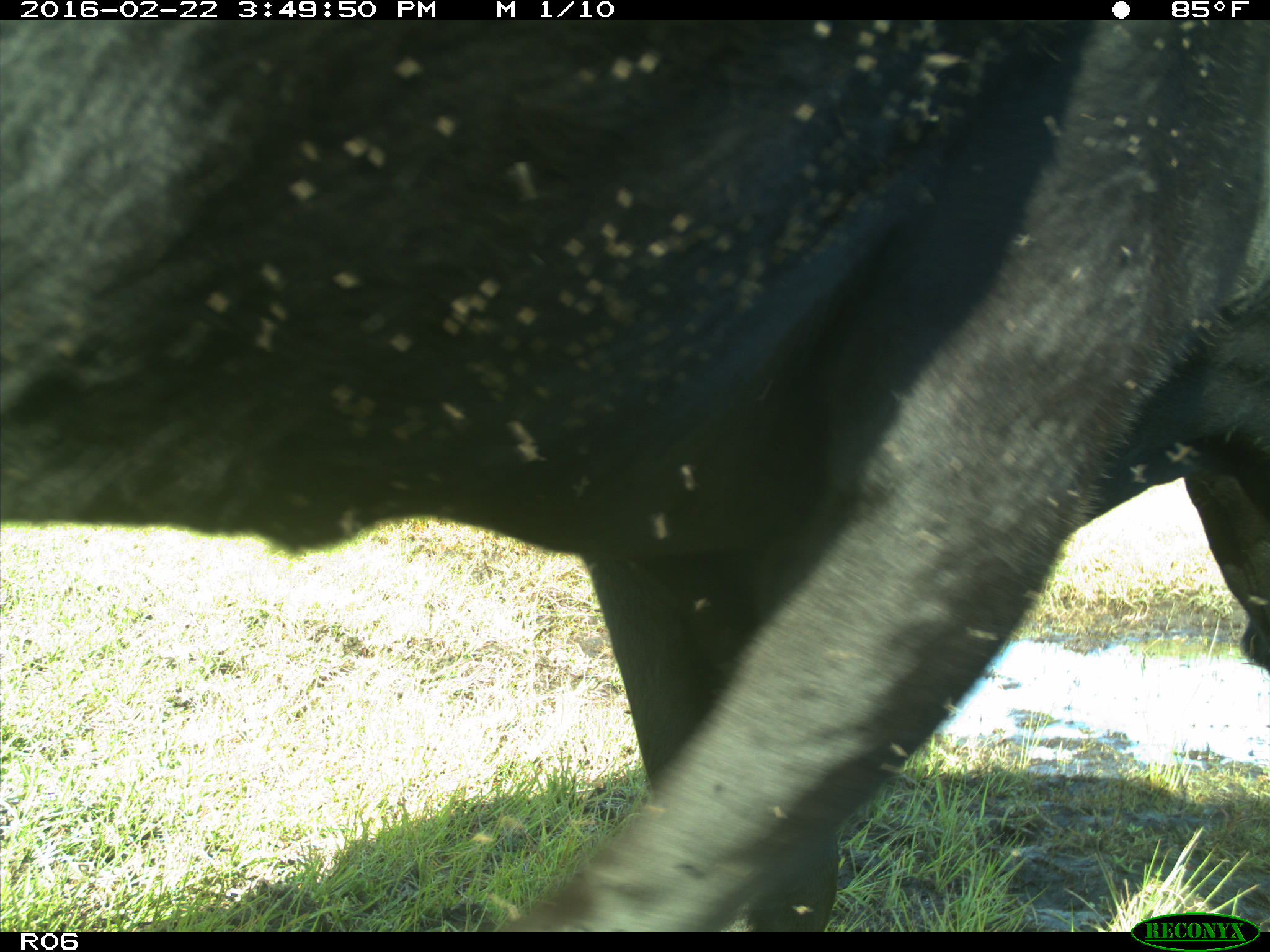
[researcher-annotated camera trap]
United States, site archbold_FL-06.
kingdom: Animalia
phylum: Chordata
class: Mammalia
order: Artiodactyla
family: Bovidae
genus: Bos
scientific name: Bos taurus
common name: domestic cow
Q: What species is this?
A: Bos taurus (domestic cow).